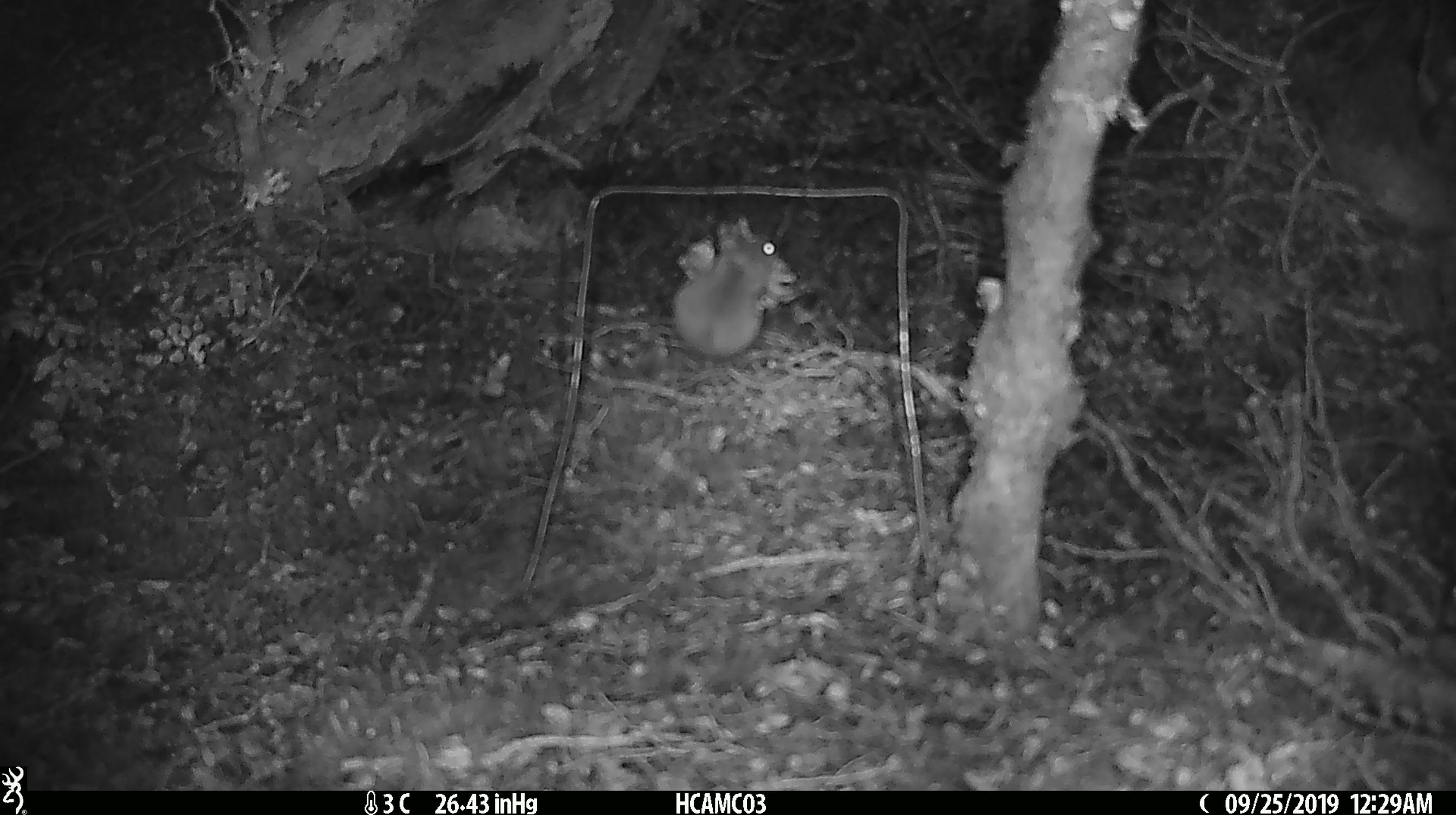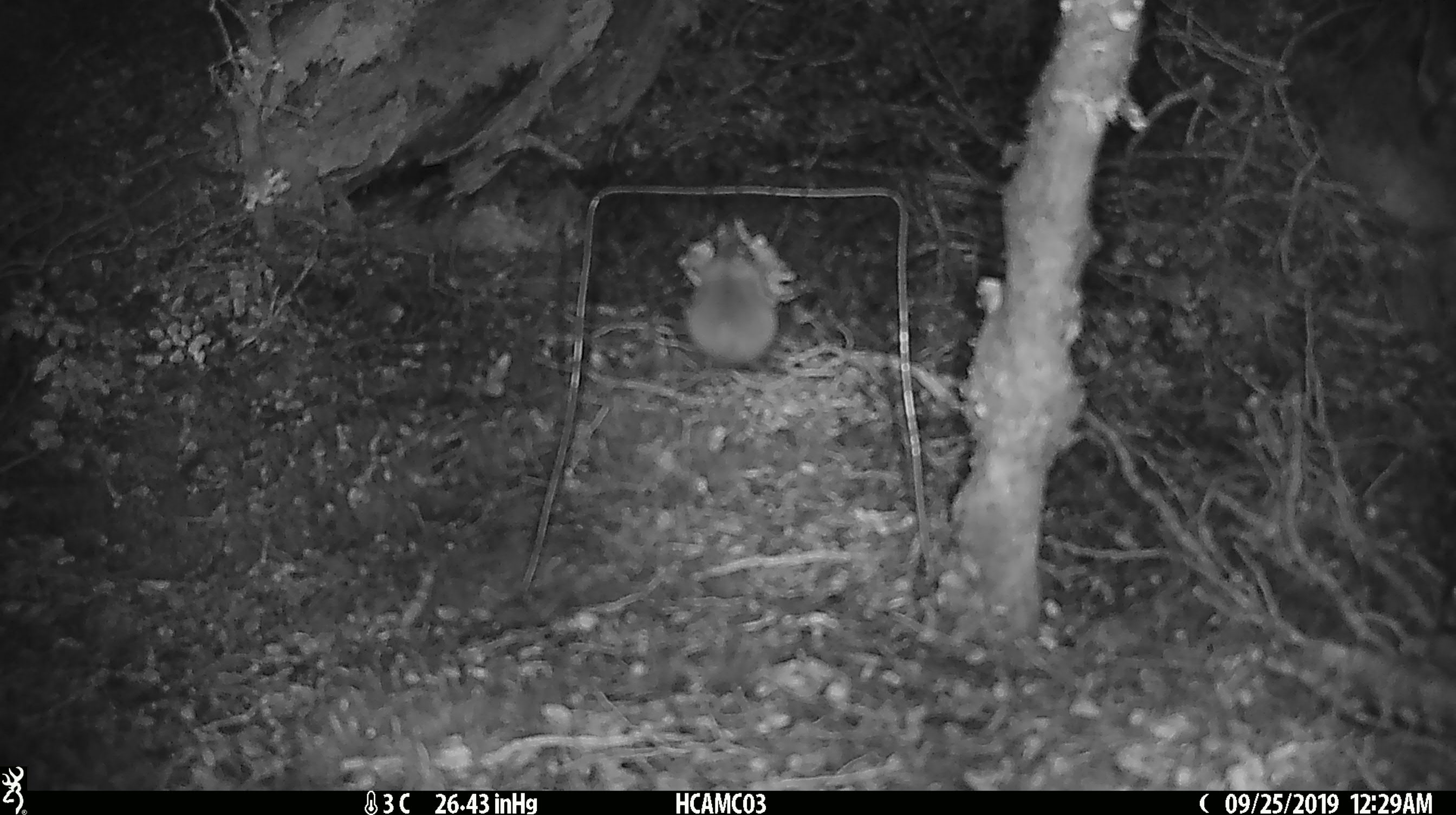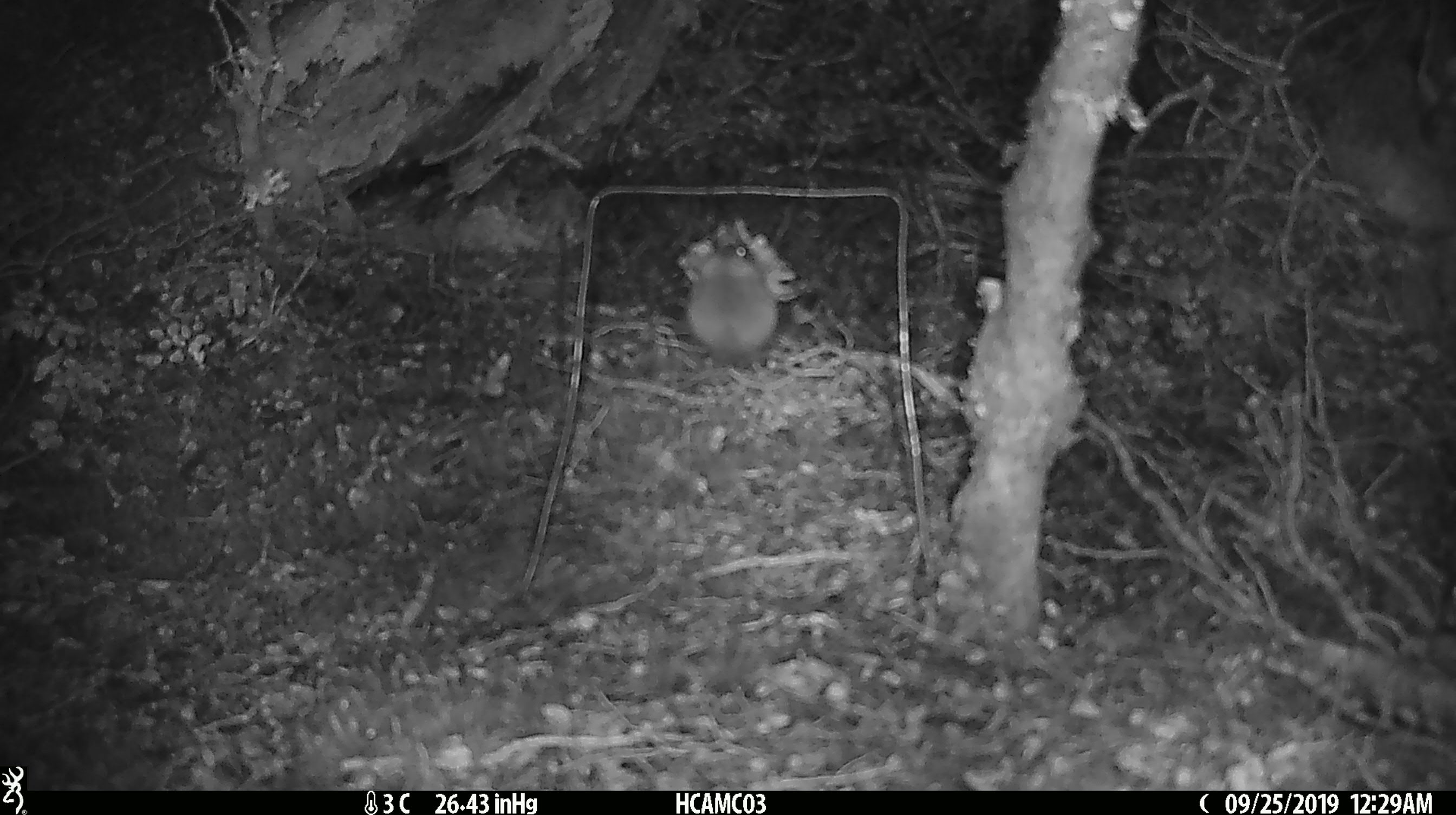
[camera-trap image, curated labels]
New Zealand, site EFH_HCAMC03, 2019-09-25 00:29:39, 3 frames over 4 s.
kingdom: Animalia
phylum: Chordata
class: Mammalia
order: Rodentia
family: Muridae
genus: Mus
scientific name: Mus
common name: mouse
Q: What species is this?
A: Mouse (Mus).